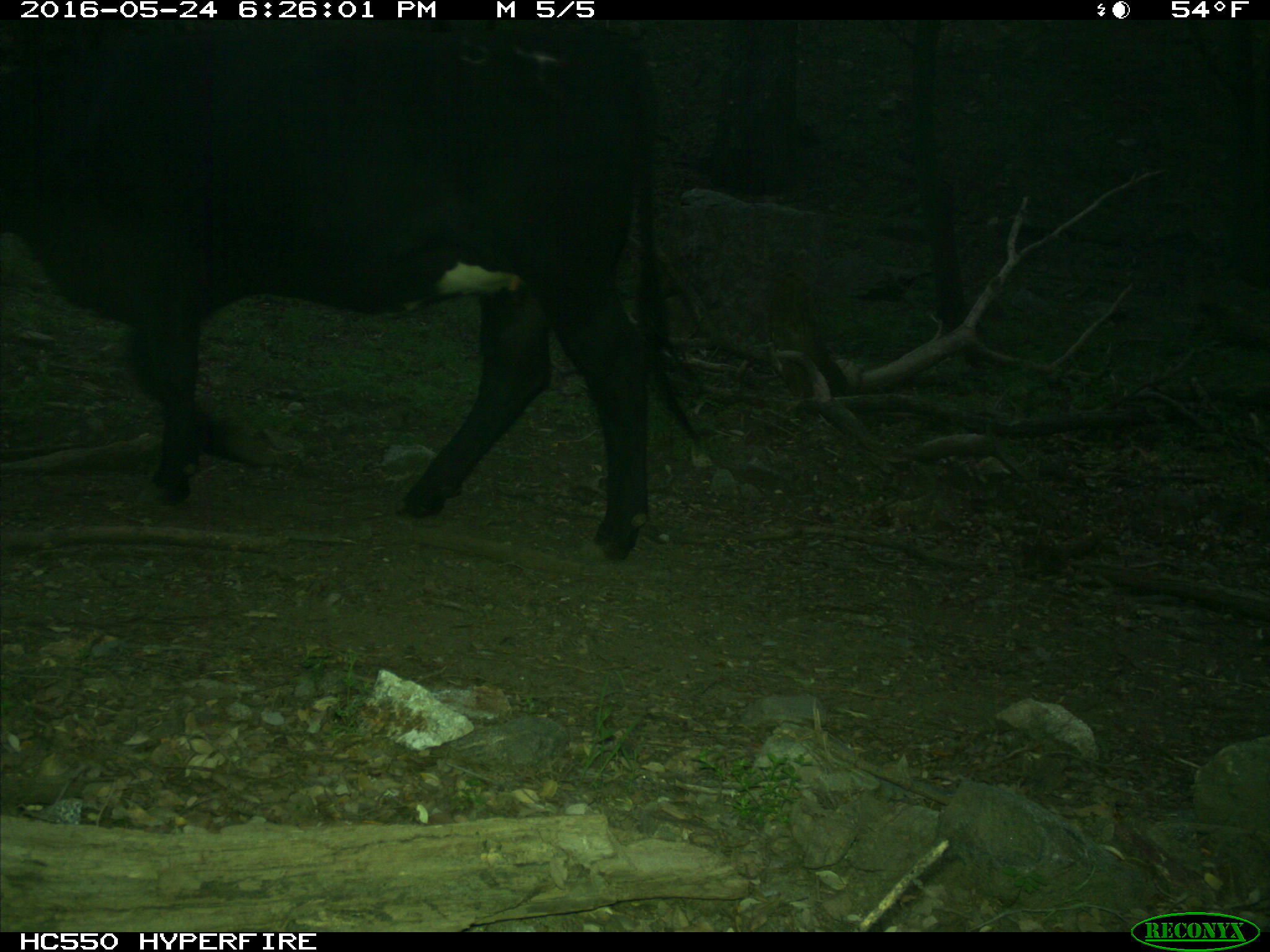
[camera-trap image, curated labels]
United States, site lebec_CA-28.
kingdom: Animalia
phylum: Chordata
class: Mammalia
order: Artiodactyla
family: Bovidae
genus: Bos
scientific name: Bos taurus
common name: domestic cow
Bos taurus (domestic cow).